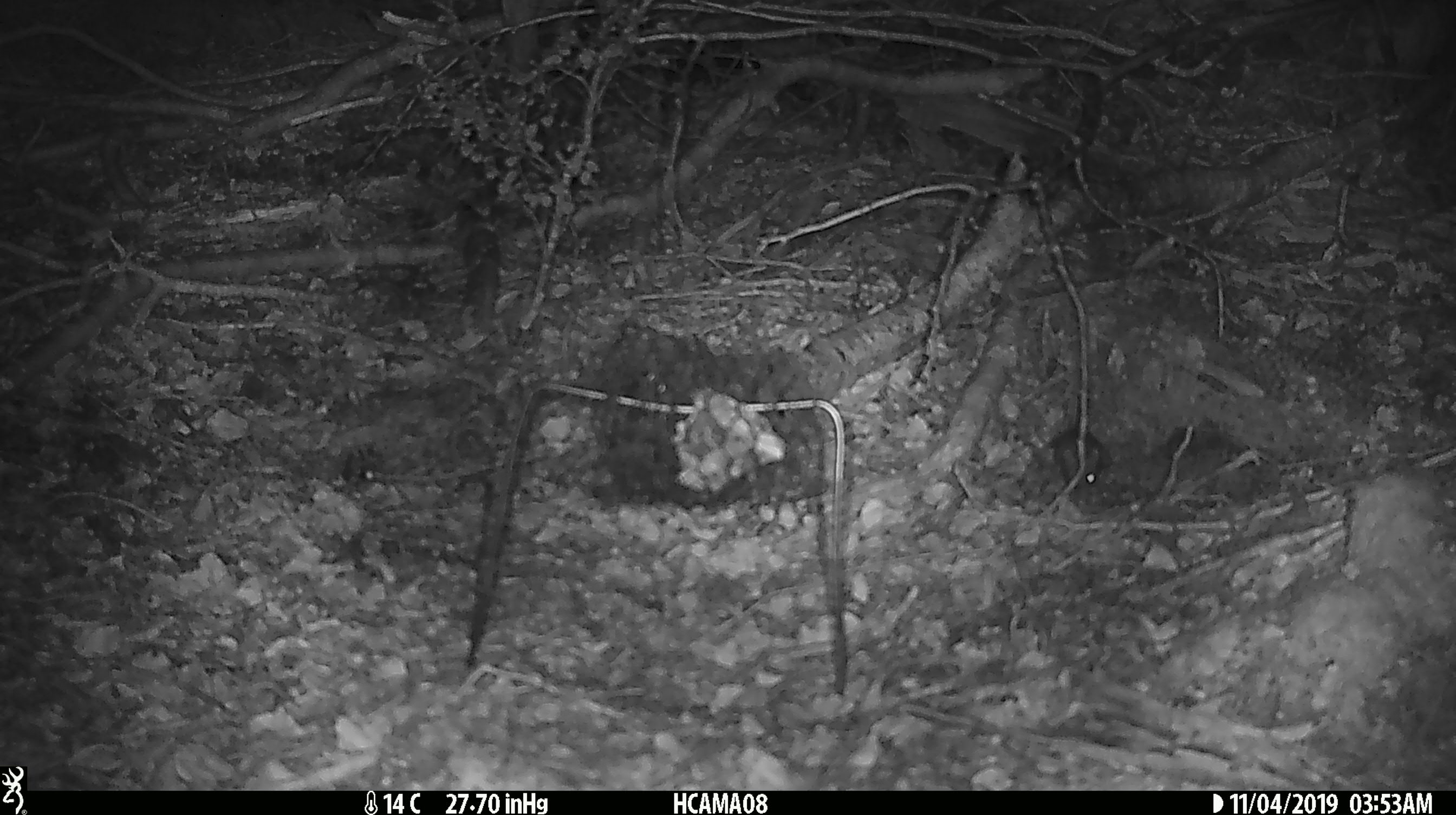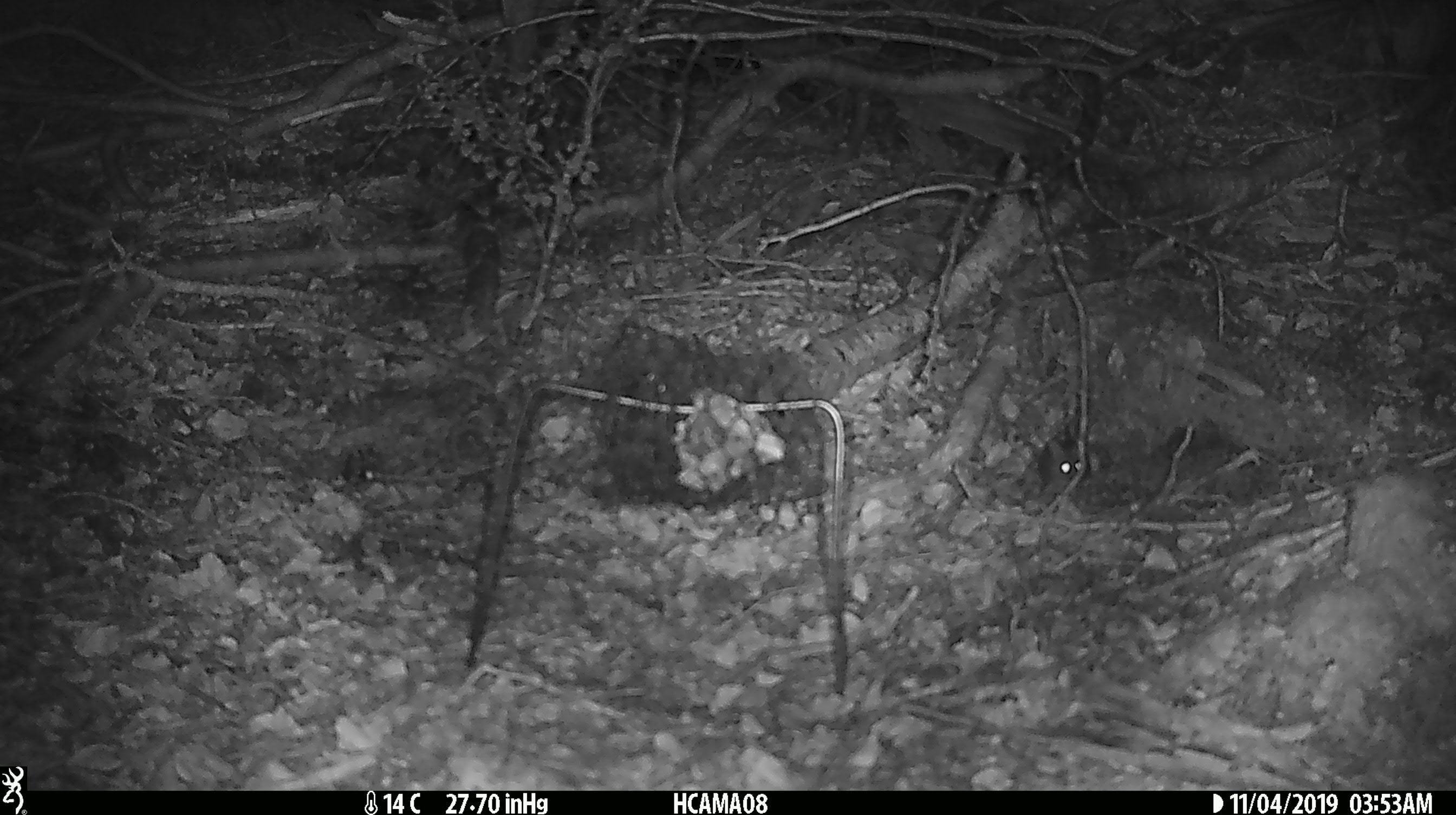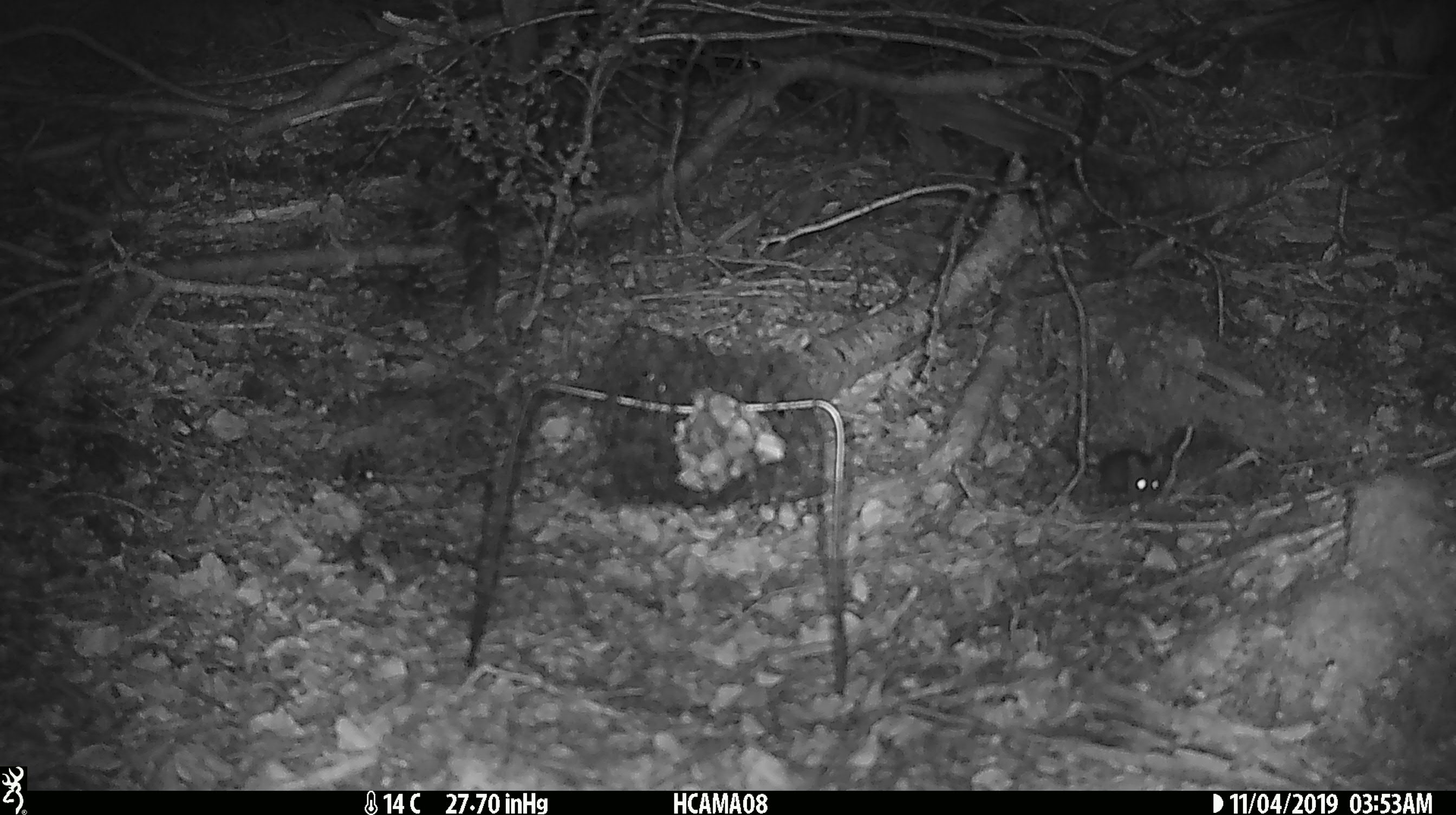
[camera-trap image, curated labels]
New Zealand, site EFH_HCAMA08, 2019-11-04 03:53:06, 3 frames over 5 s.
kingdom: Animalia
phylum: Chordata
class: Mammalia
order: Rodentia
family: Muridae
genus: Mus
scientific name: Mus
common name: mouse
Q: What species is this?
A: Mouse (Mus).